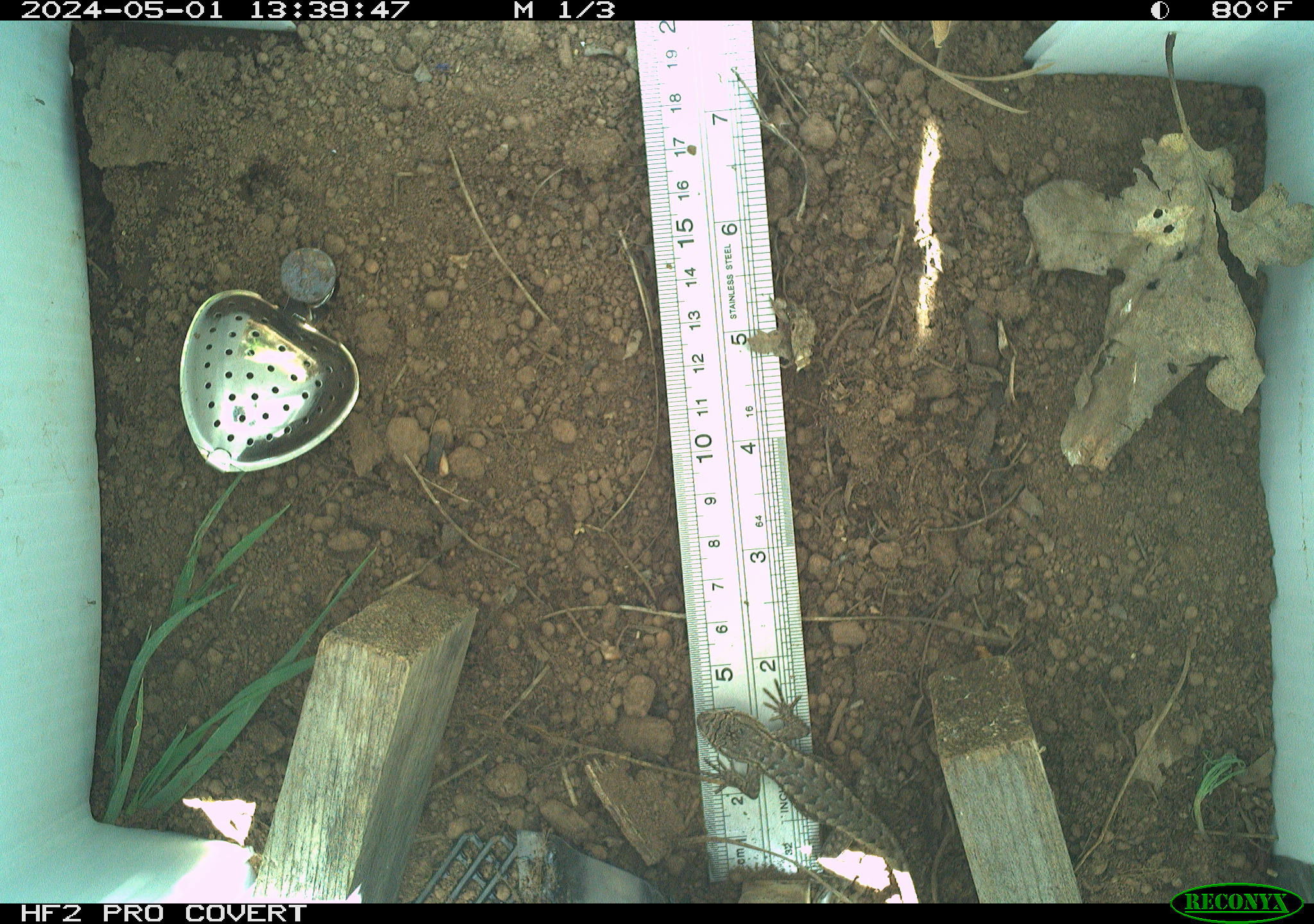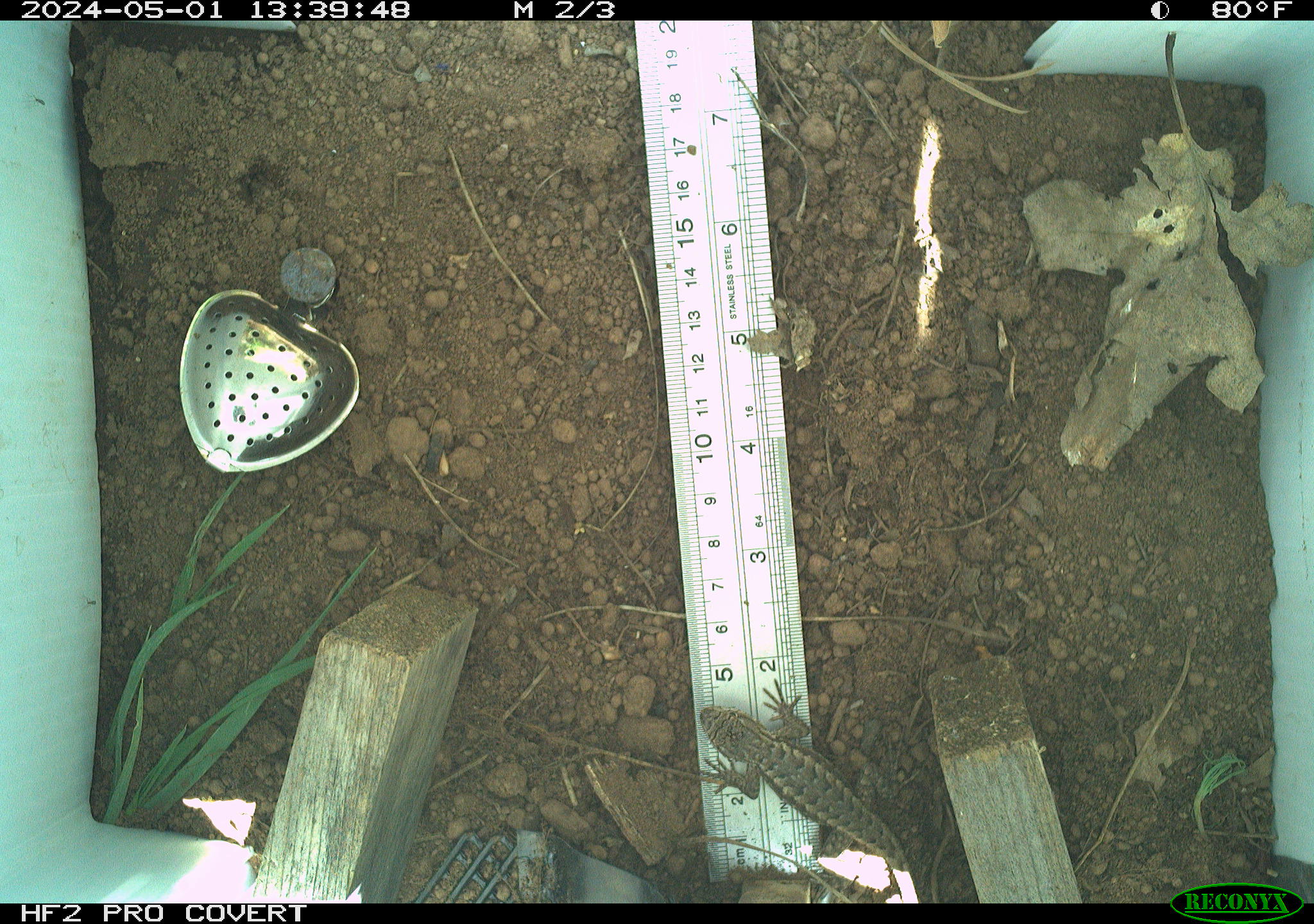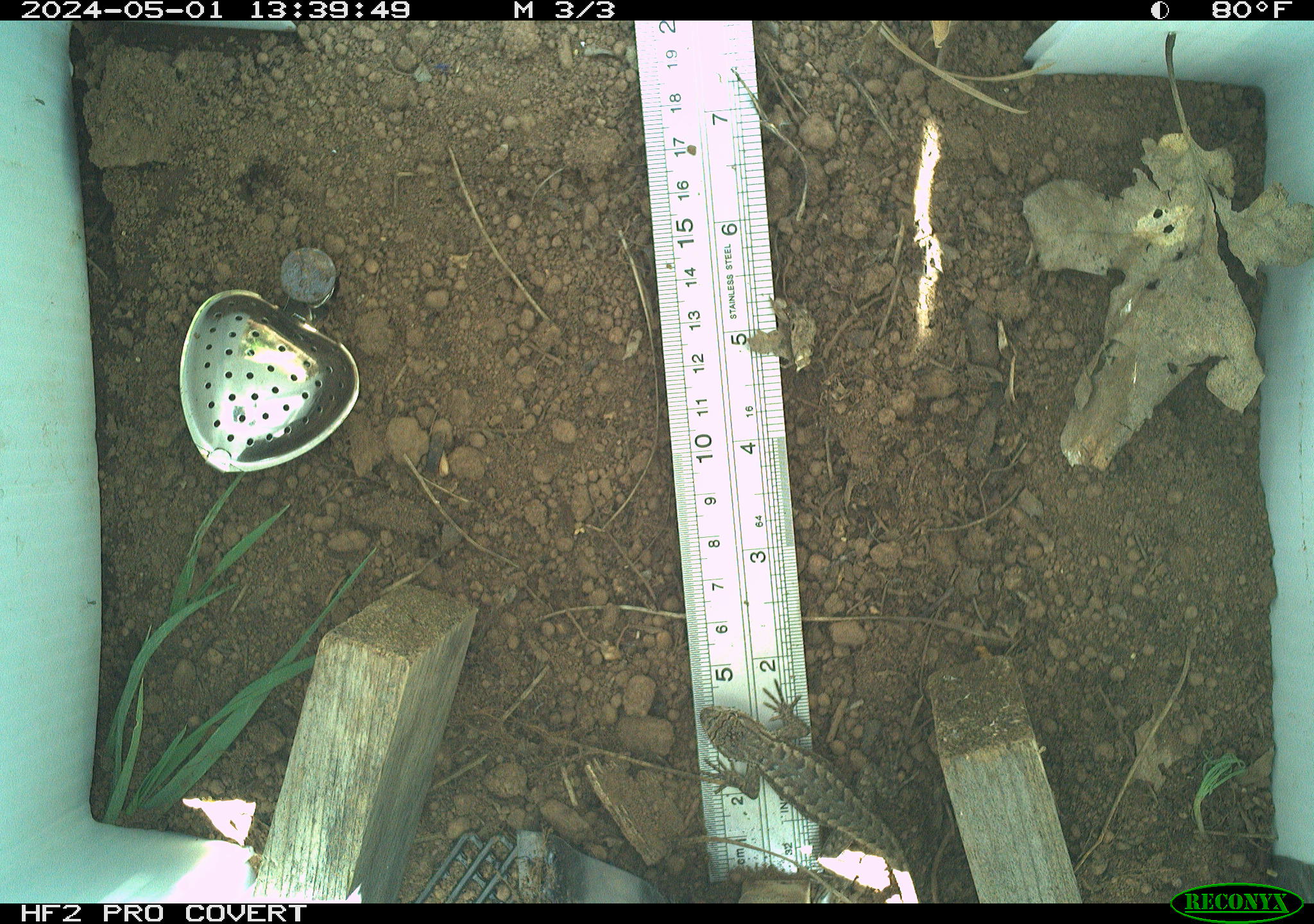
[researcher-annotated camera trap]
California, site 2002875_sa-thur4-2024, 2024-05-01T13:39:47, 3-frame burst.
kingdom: Animalia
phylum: Chordata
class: Reptilia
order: Squamata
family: Phrynosomatidae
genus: Sceloporus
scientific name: Sceloporus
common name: spiny lizards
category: sceloporus species